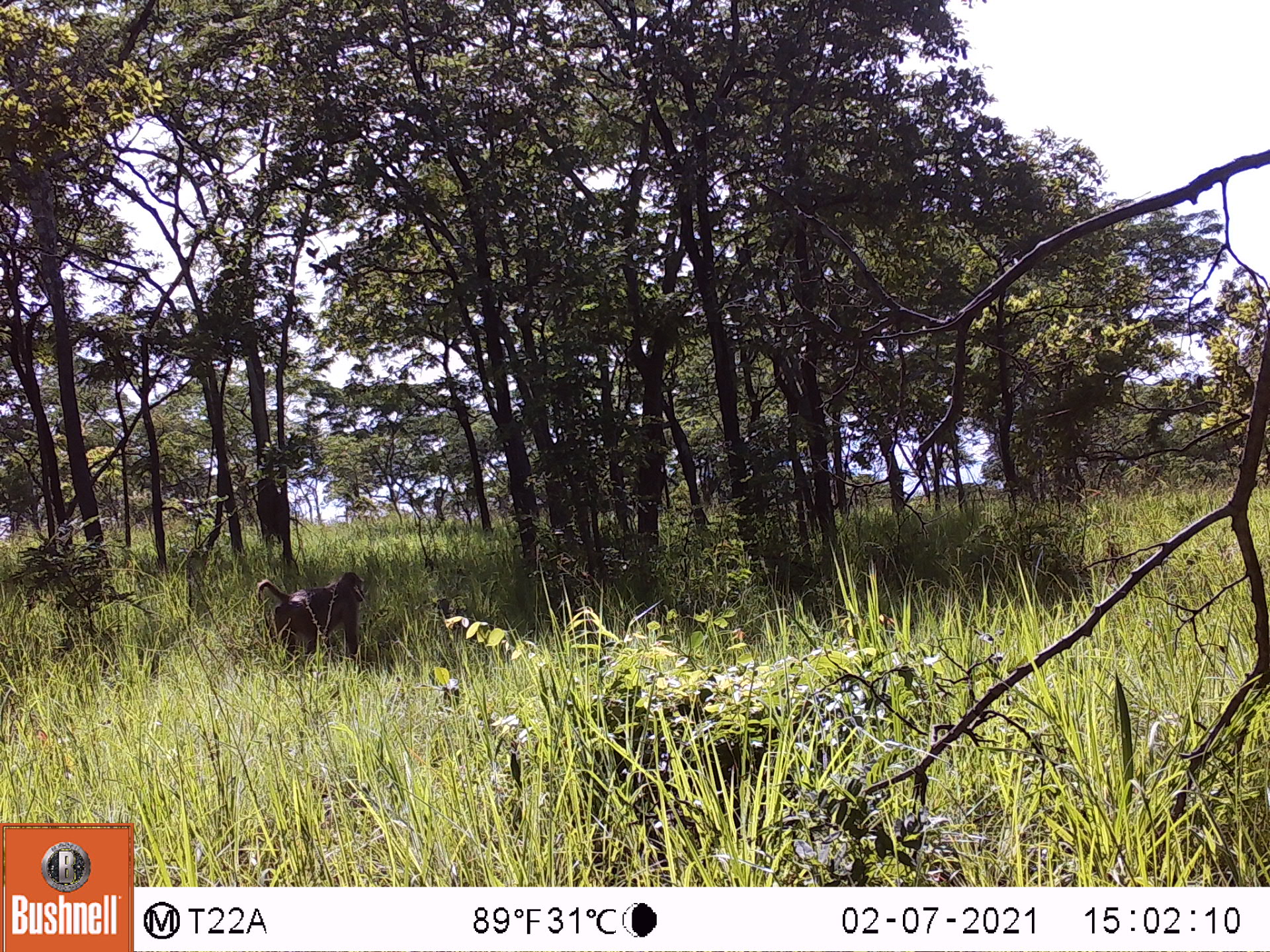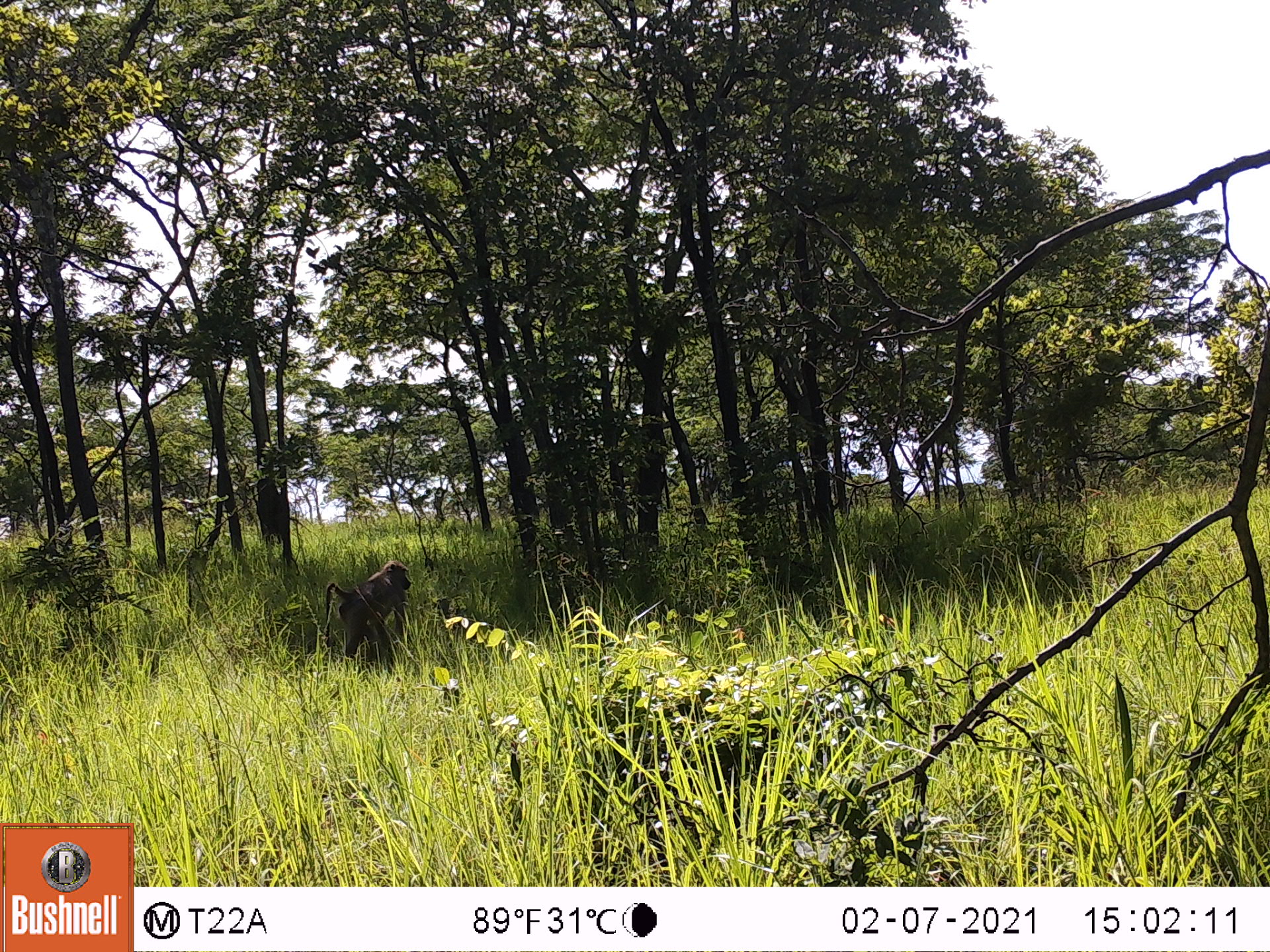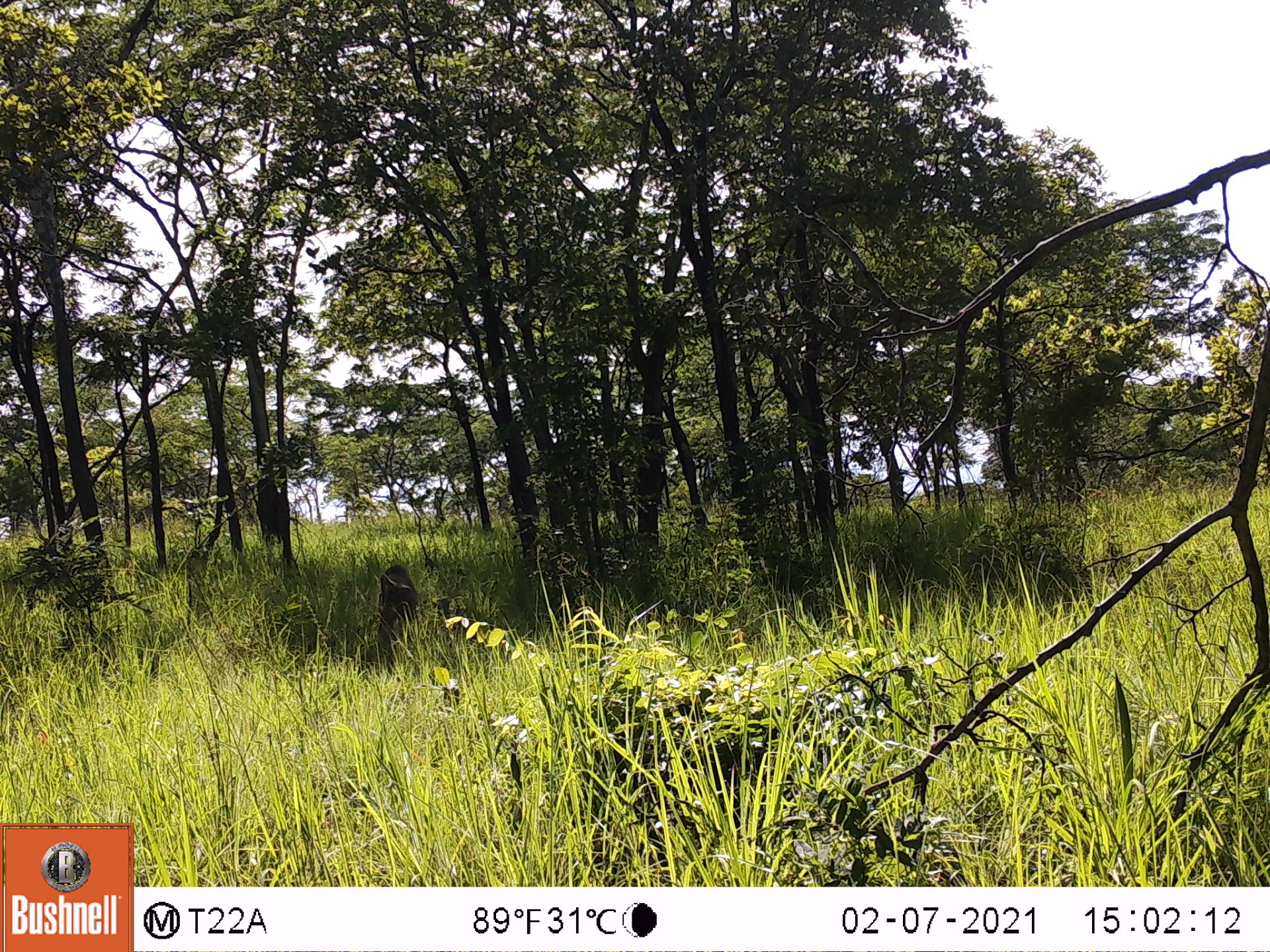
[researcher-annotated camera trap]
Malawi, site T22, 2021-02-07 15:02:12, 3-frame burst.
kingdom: Animalia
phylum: Chordata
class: Mammalia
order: Primates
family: Cercopithecidae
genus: Papio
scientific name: Papio cynocephalus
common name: yellow baboon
Yellow baboon (Papio cynocephalus), count 1.